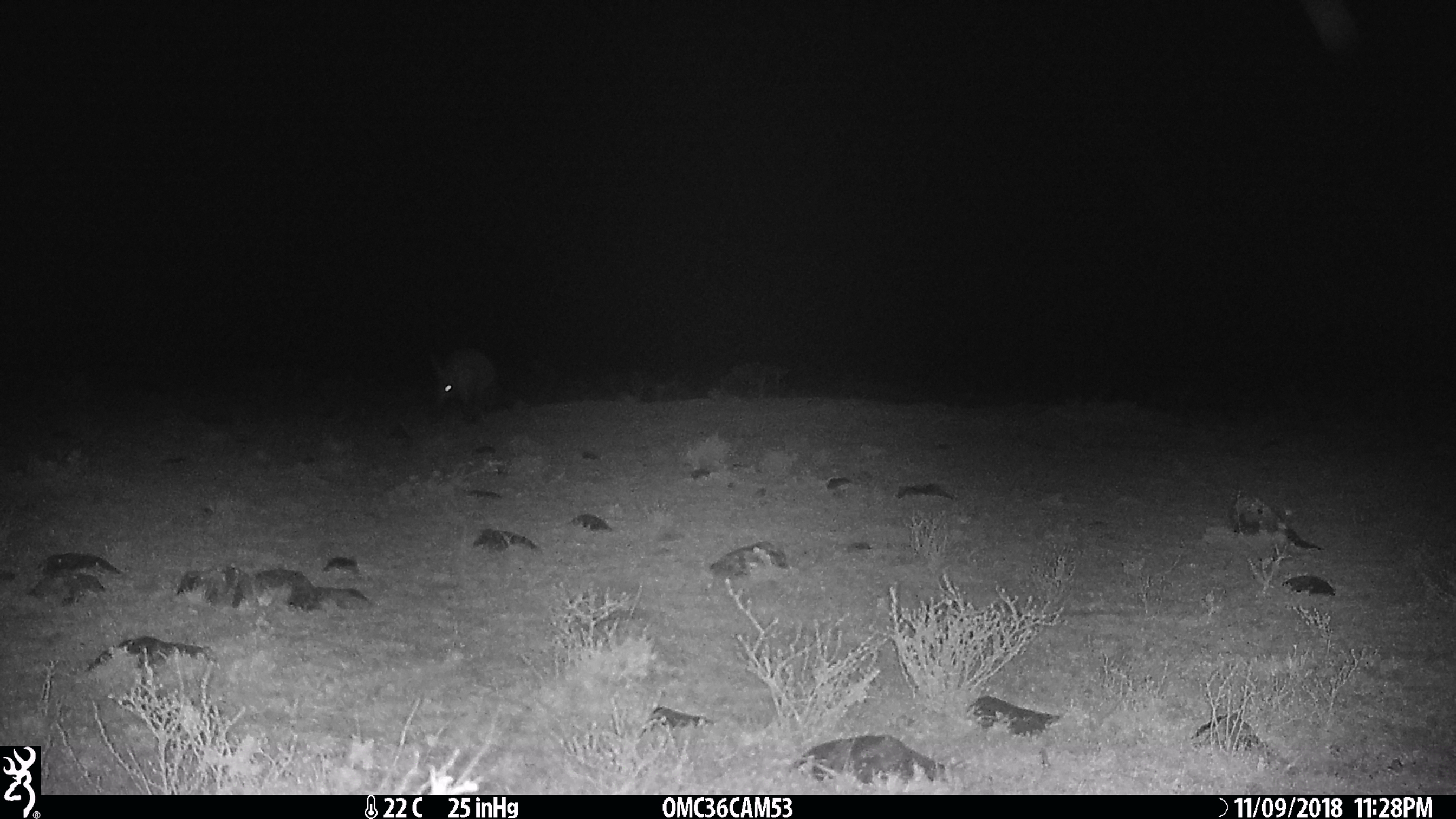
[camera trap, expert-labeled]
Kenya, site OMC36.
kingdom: Animalia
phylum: Chordata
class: Mammalia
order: Tubulidentata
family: Orycteropodidae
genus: Orycteropus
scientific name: Orycteropus afer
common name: aardvark